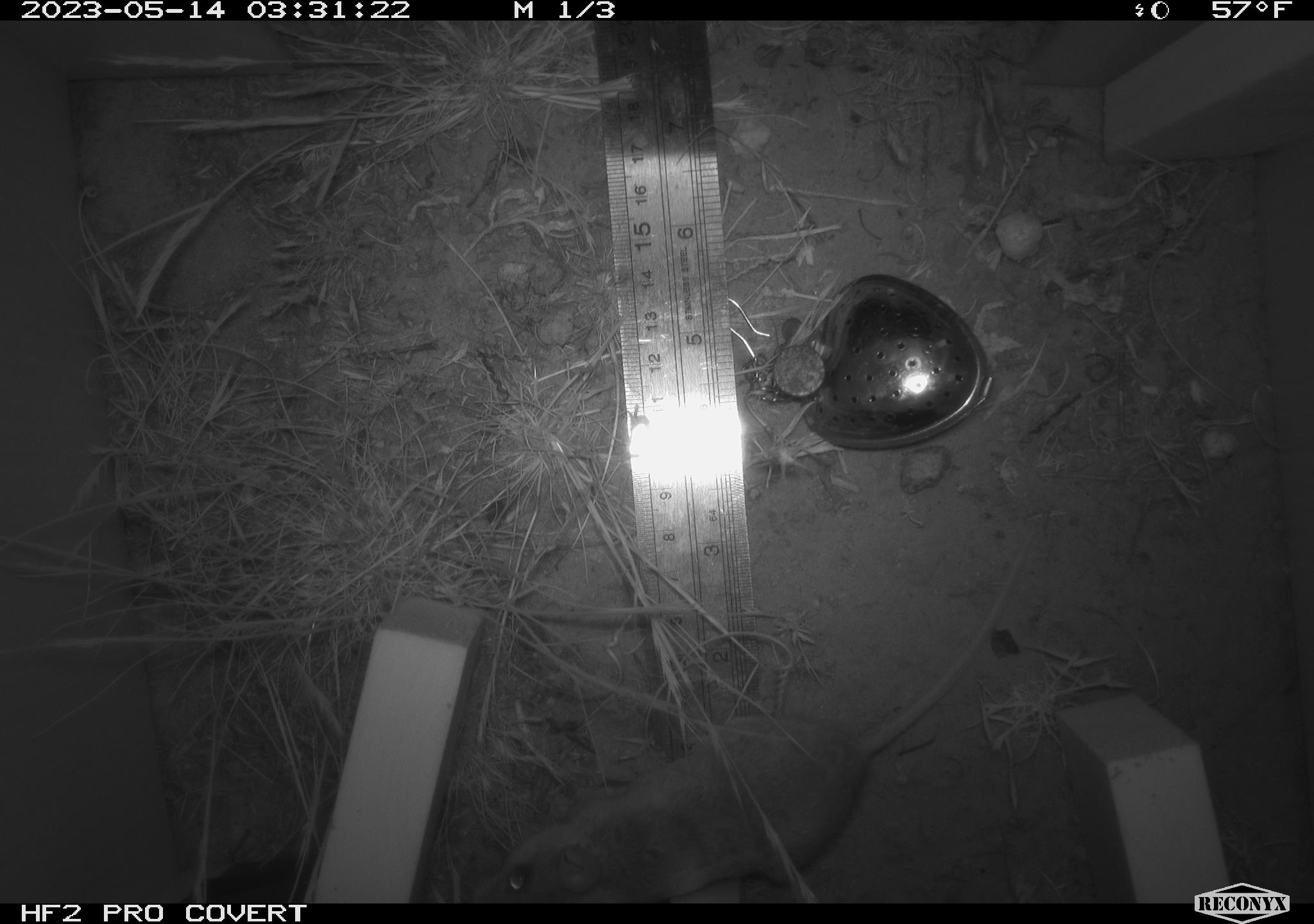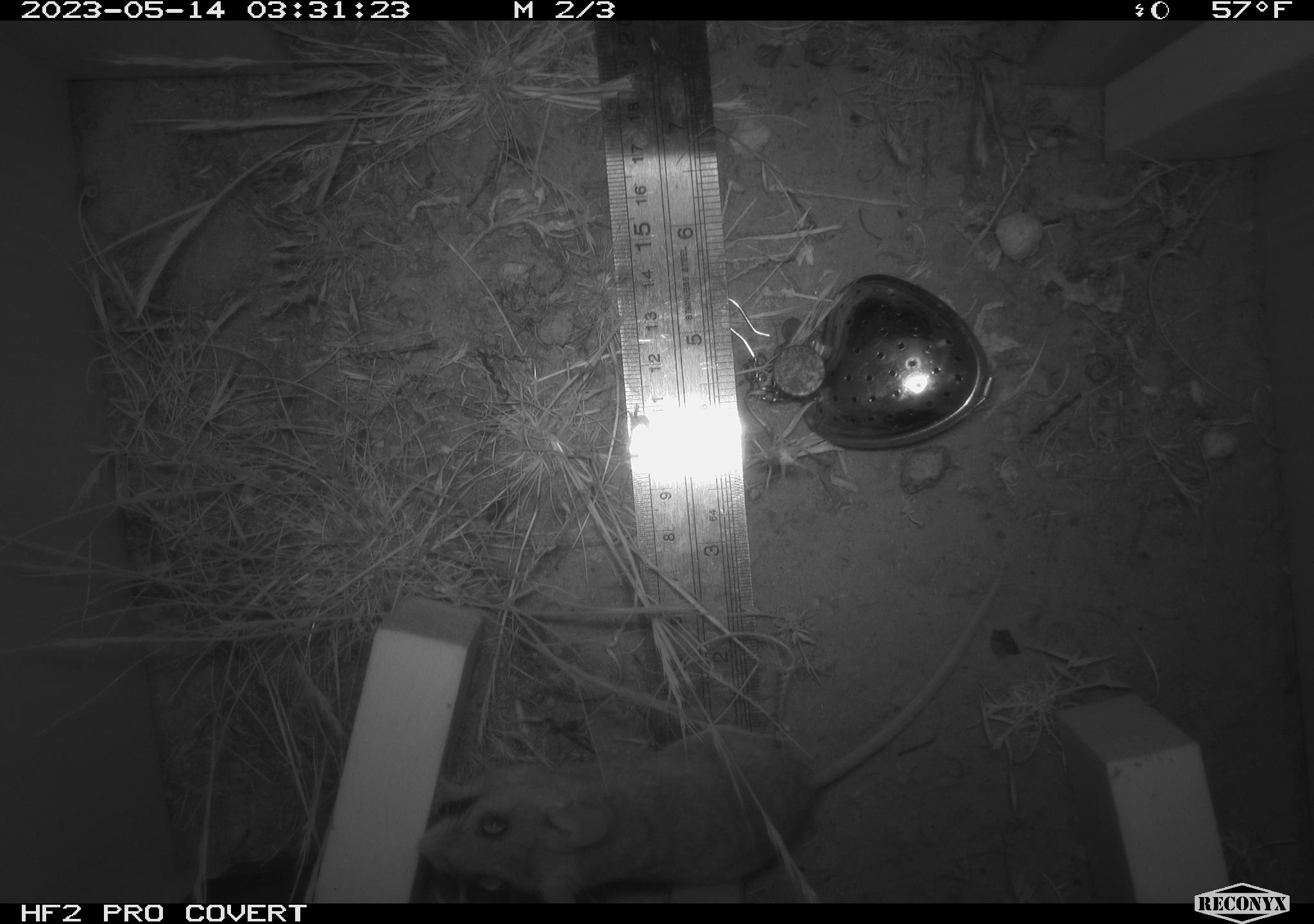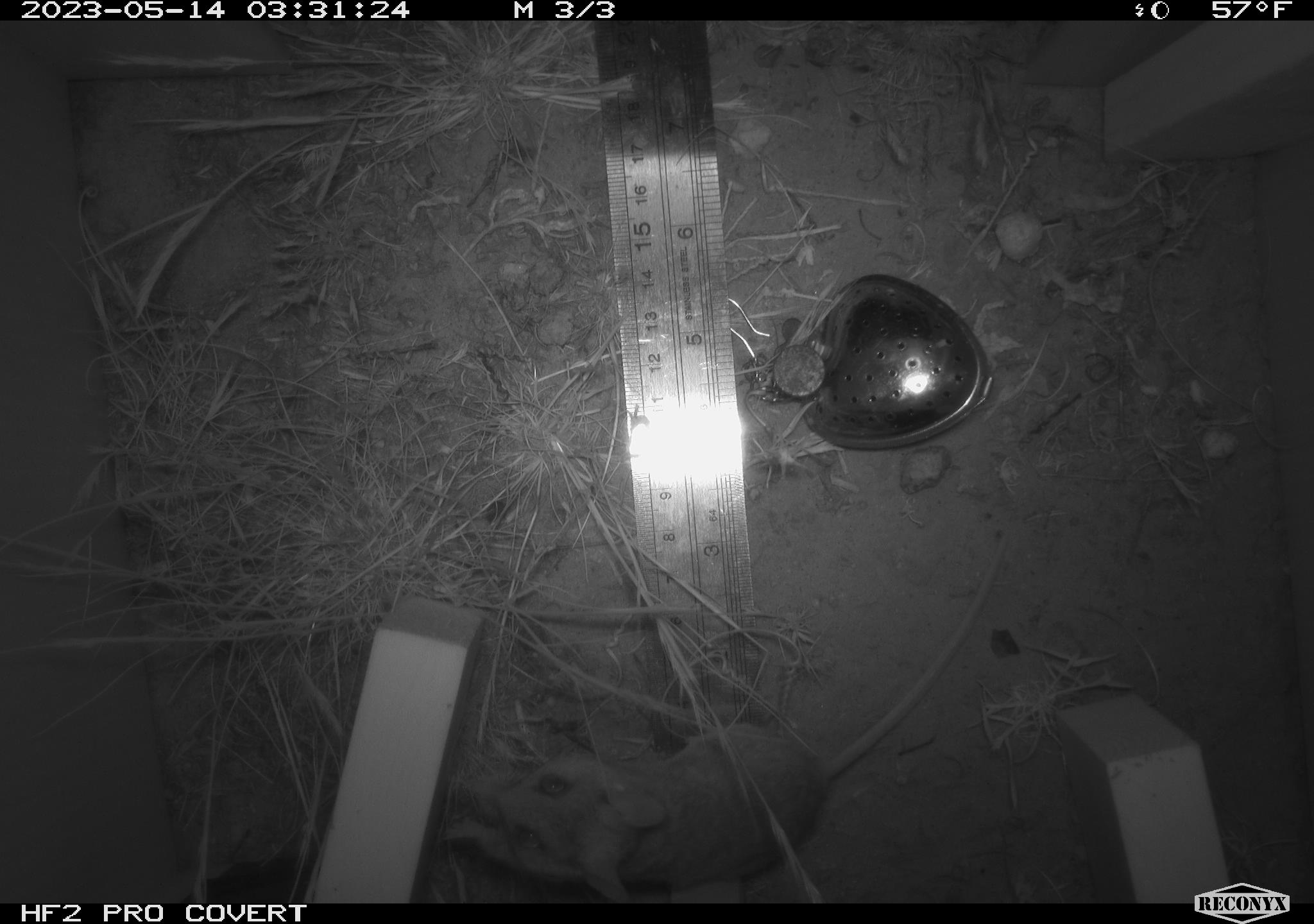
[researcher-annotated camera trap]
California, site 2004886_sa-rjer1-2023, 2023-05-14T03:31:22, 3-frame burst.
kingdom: Animalia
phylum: Chordata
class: Mammalia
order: Rodentia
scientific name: Rodentia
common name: mouse species